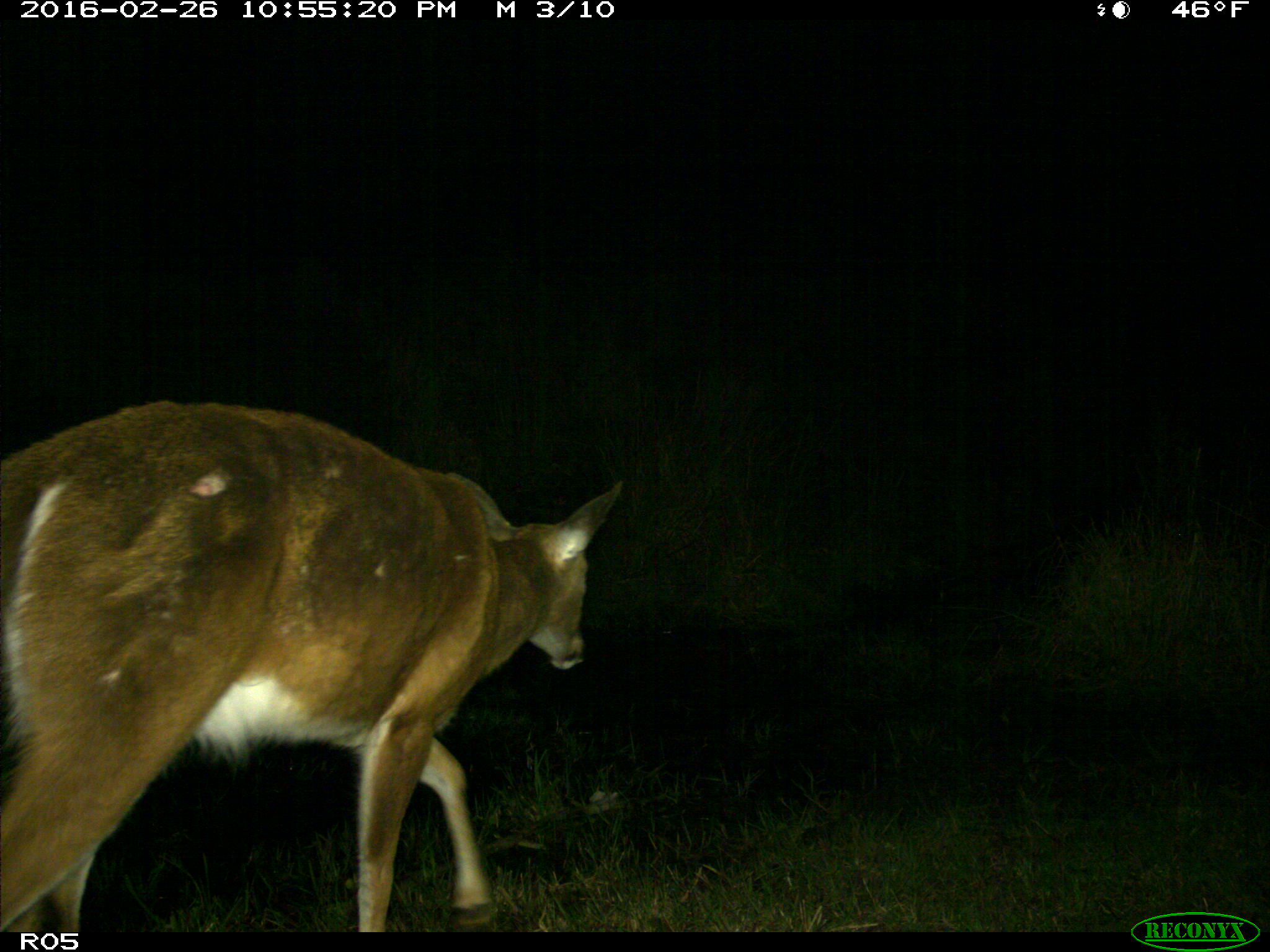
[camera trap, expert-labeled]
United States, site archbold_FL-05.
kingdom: Animalia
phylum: Chordata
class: Mammalia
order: Artiodactyla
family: Cervidae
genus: Odocoileus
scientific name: Odocoileus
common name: deer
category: unidentified deer